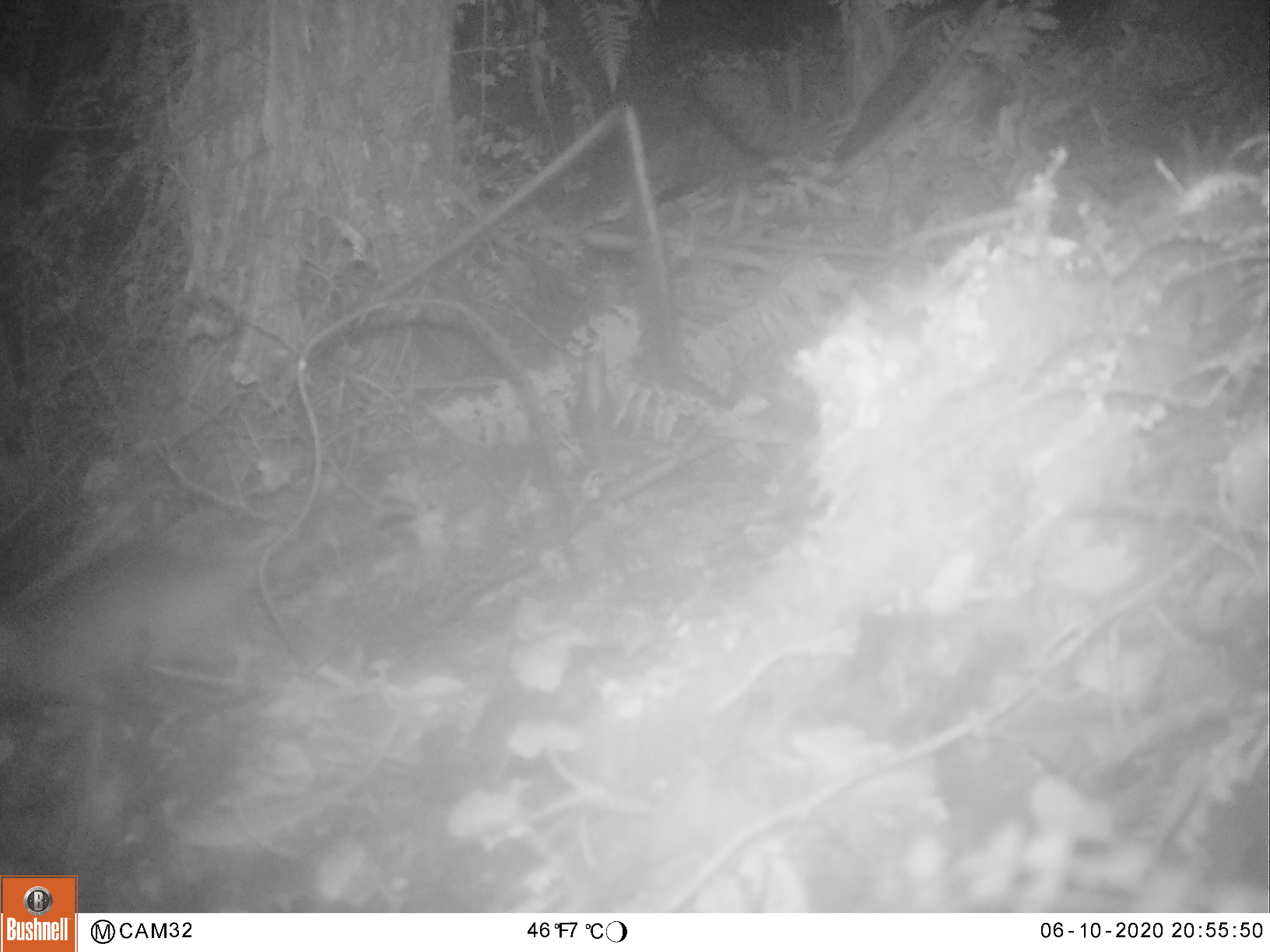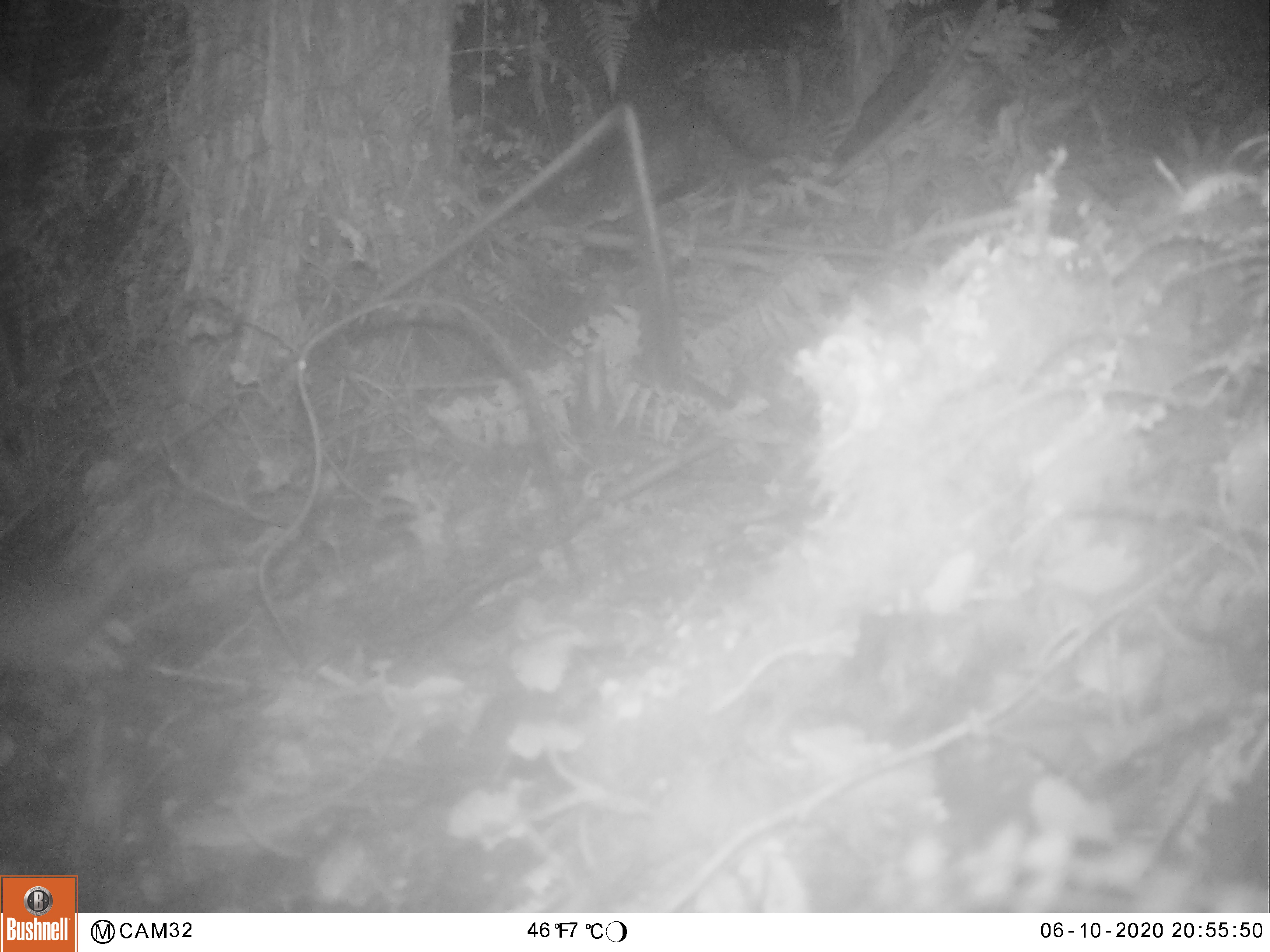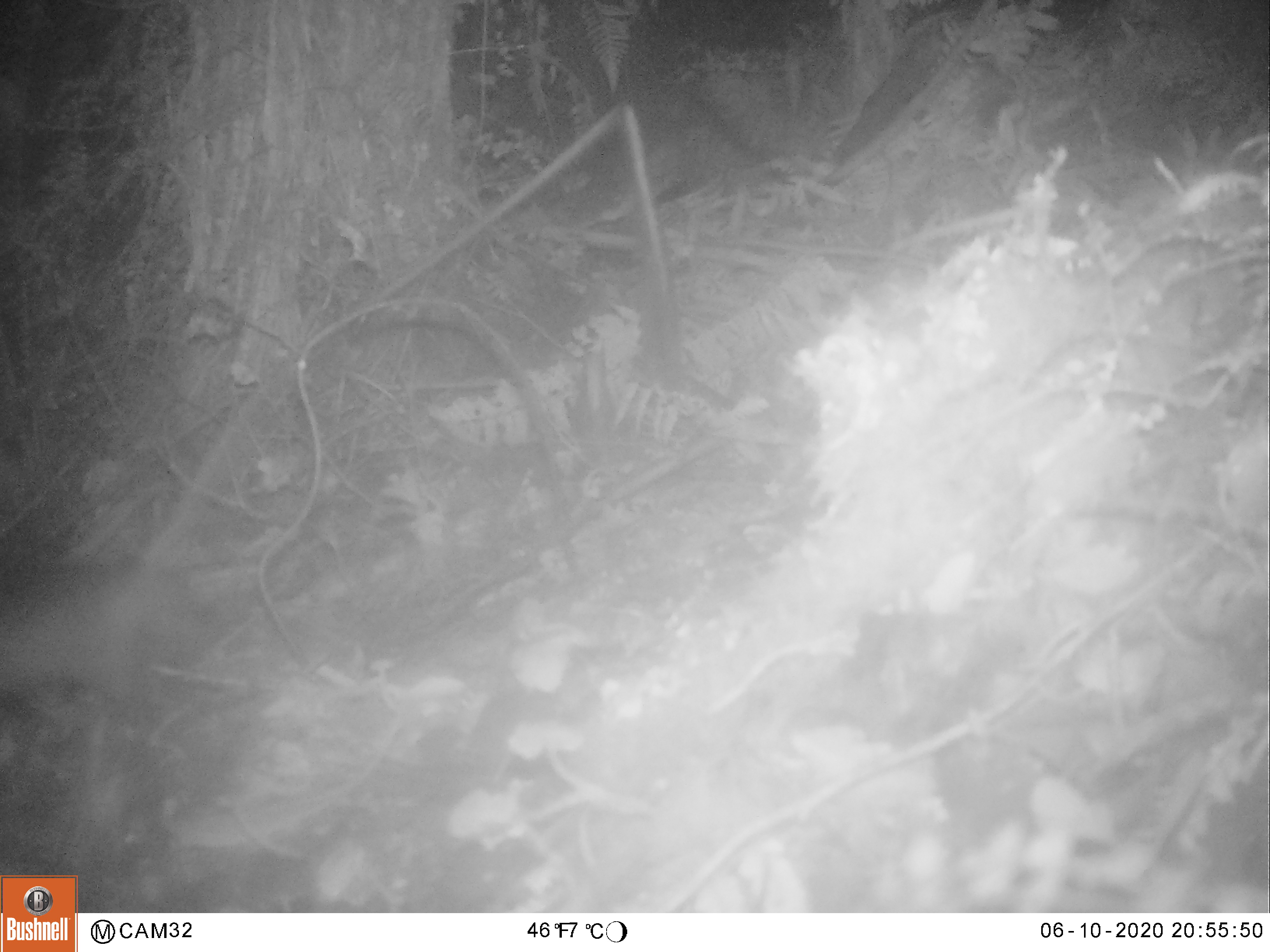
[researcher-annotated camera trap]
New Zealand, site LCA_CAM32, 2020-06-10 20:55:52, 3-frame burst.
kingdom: Animalia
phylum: Chordata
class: Mammalia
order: Rodentia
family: Muridae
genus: Rattus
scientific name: Rattus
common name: rat